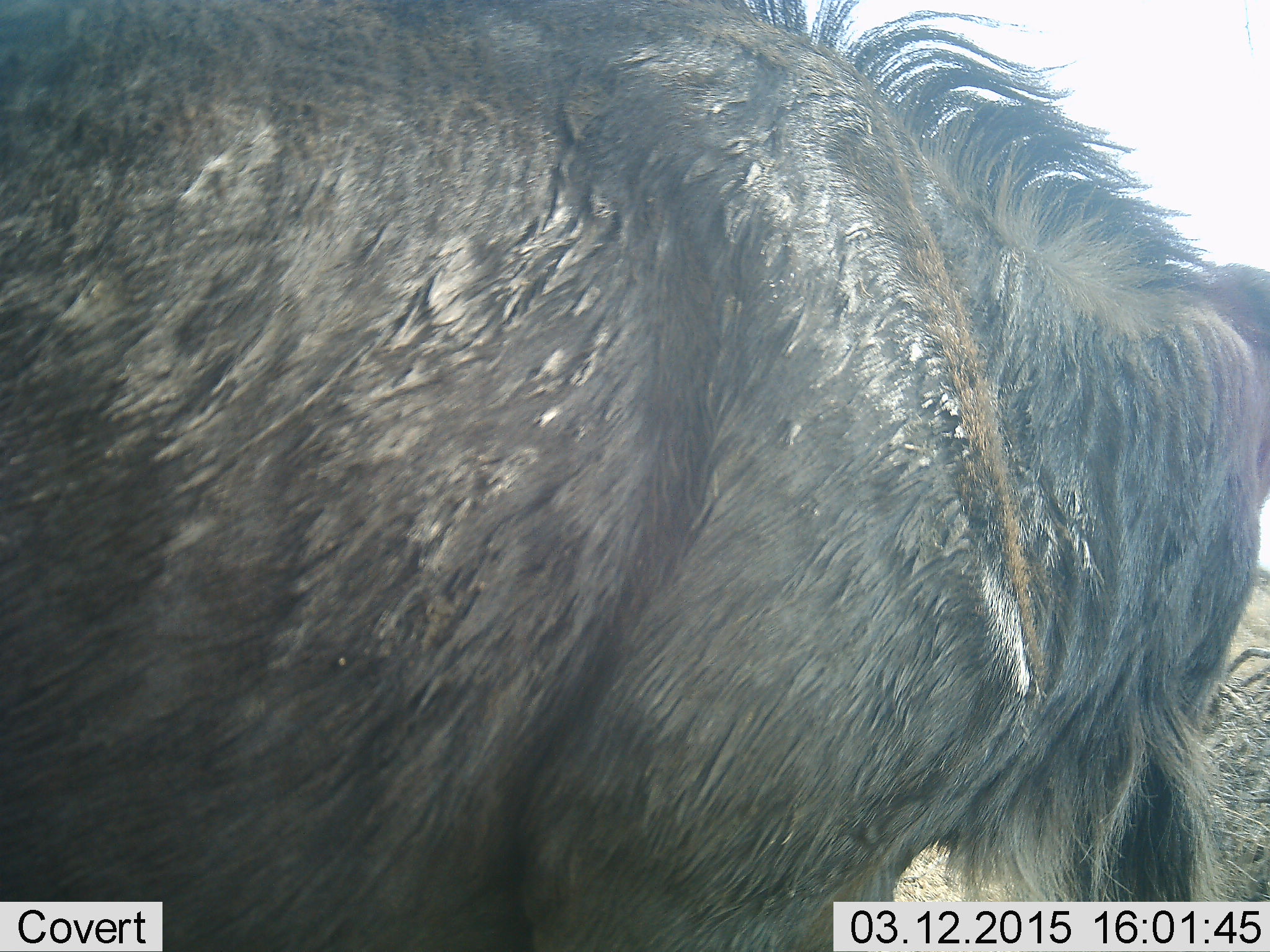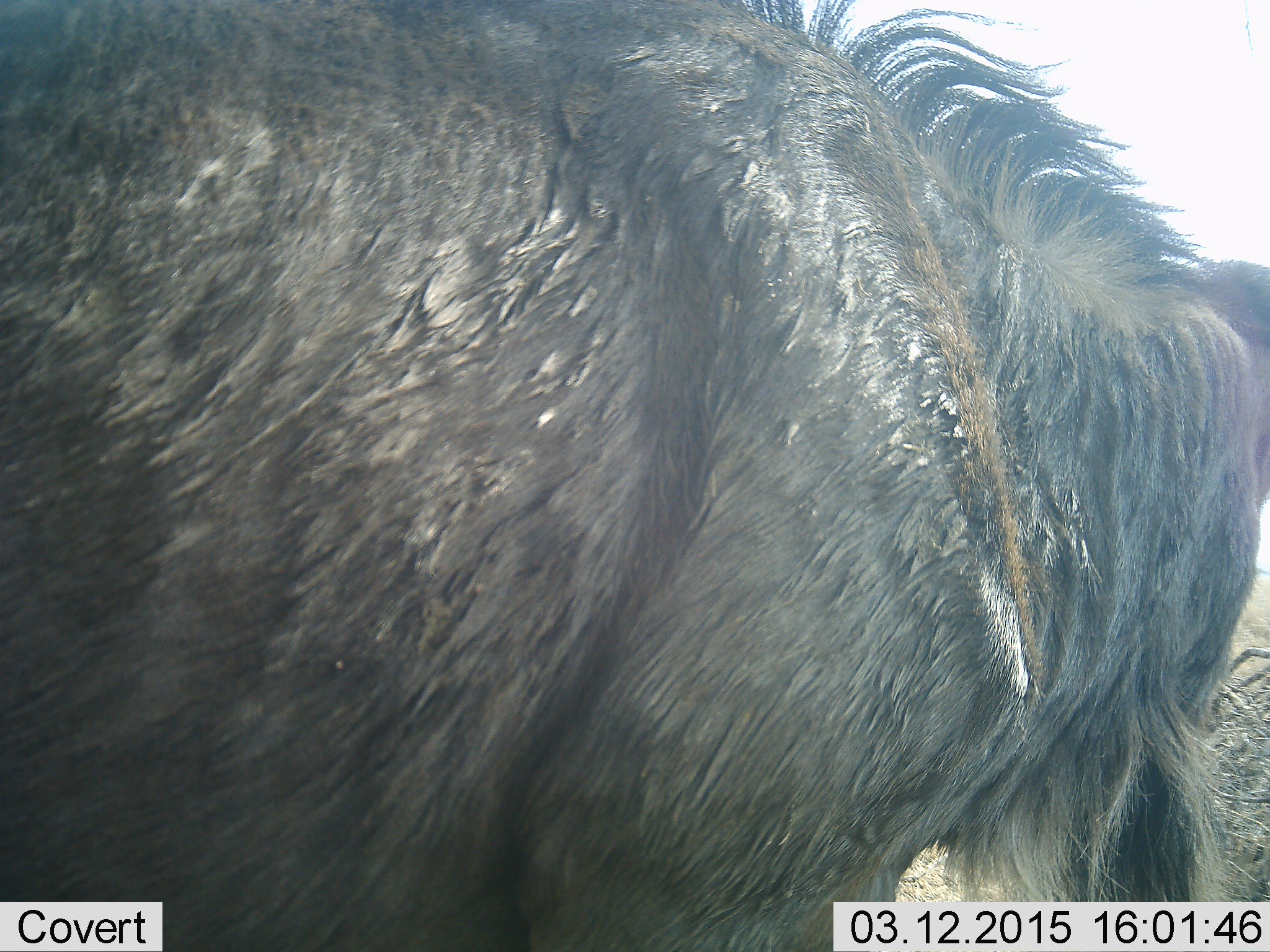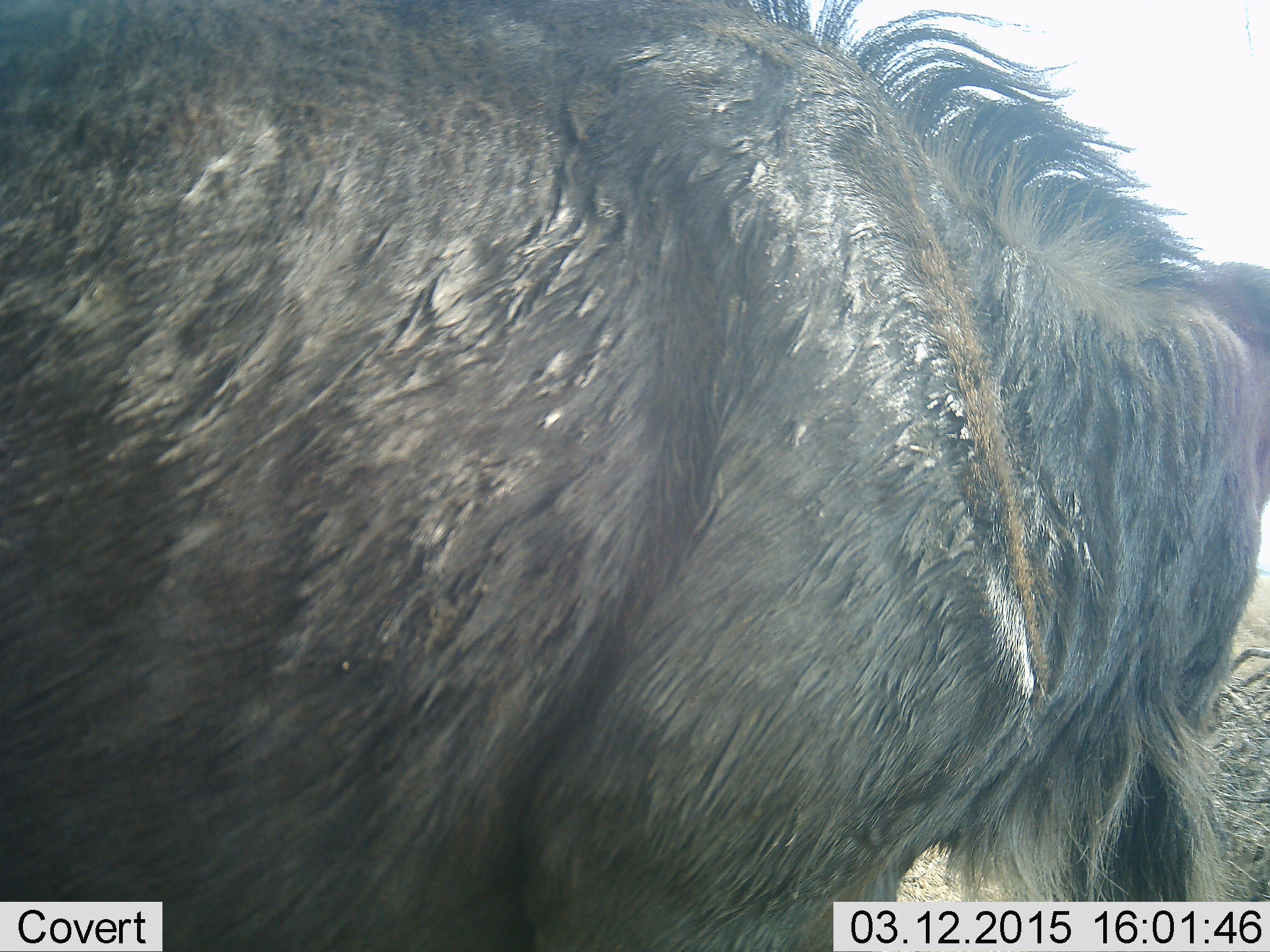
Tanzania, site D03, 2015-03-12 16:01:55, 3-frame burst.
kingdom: Animalia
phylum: Chordata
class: Mammalia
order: Artiodactyla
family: Bovidae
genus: Connochaetes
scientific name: Connochaetes taurinus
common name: blue wildebeest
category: wildebeest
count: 1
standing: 100%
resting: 0%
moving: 0%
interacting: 0%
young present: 0%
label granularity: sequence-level